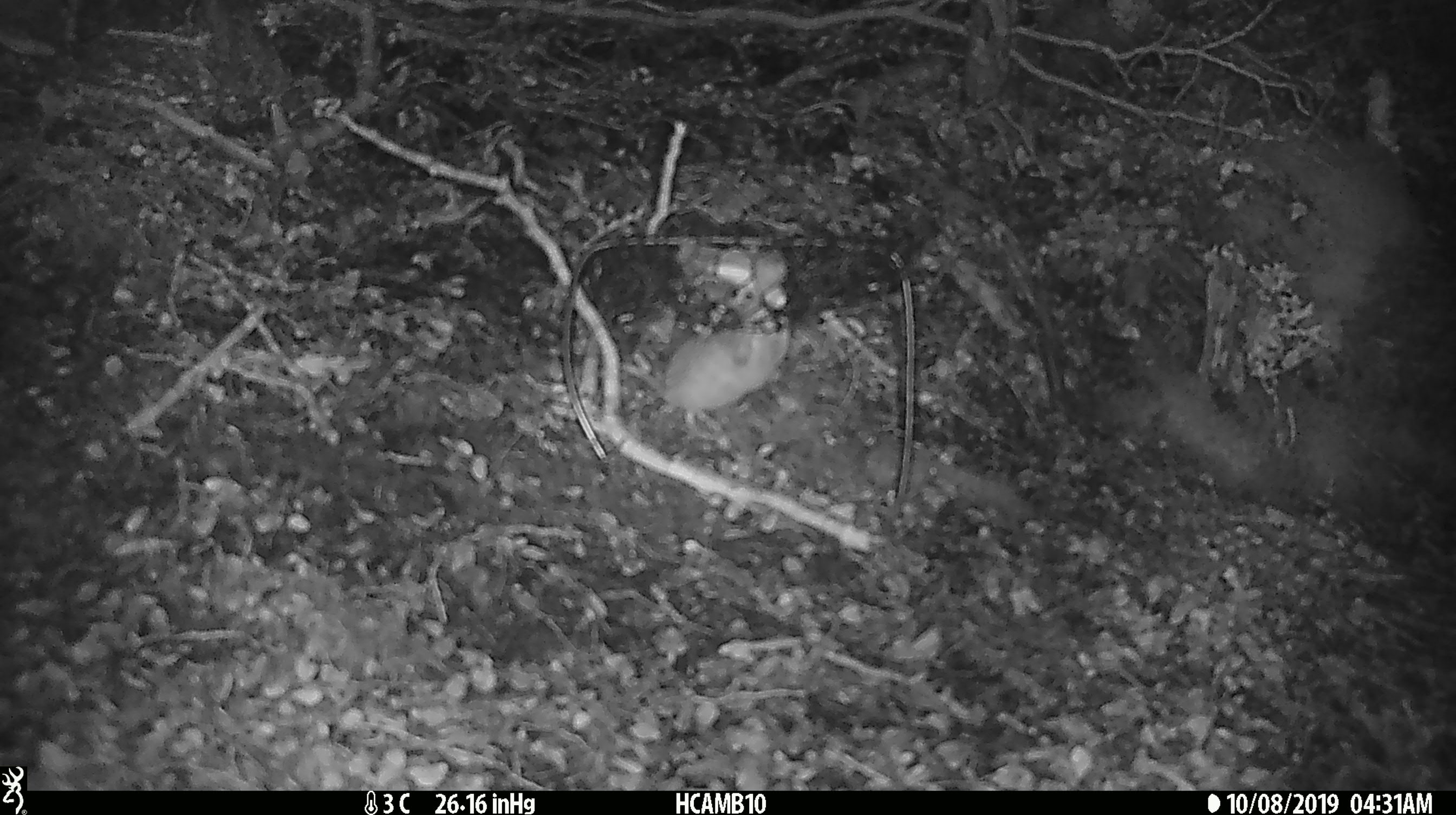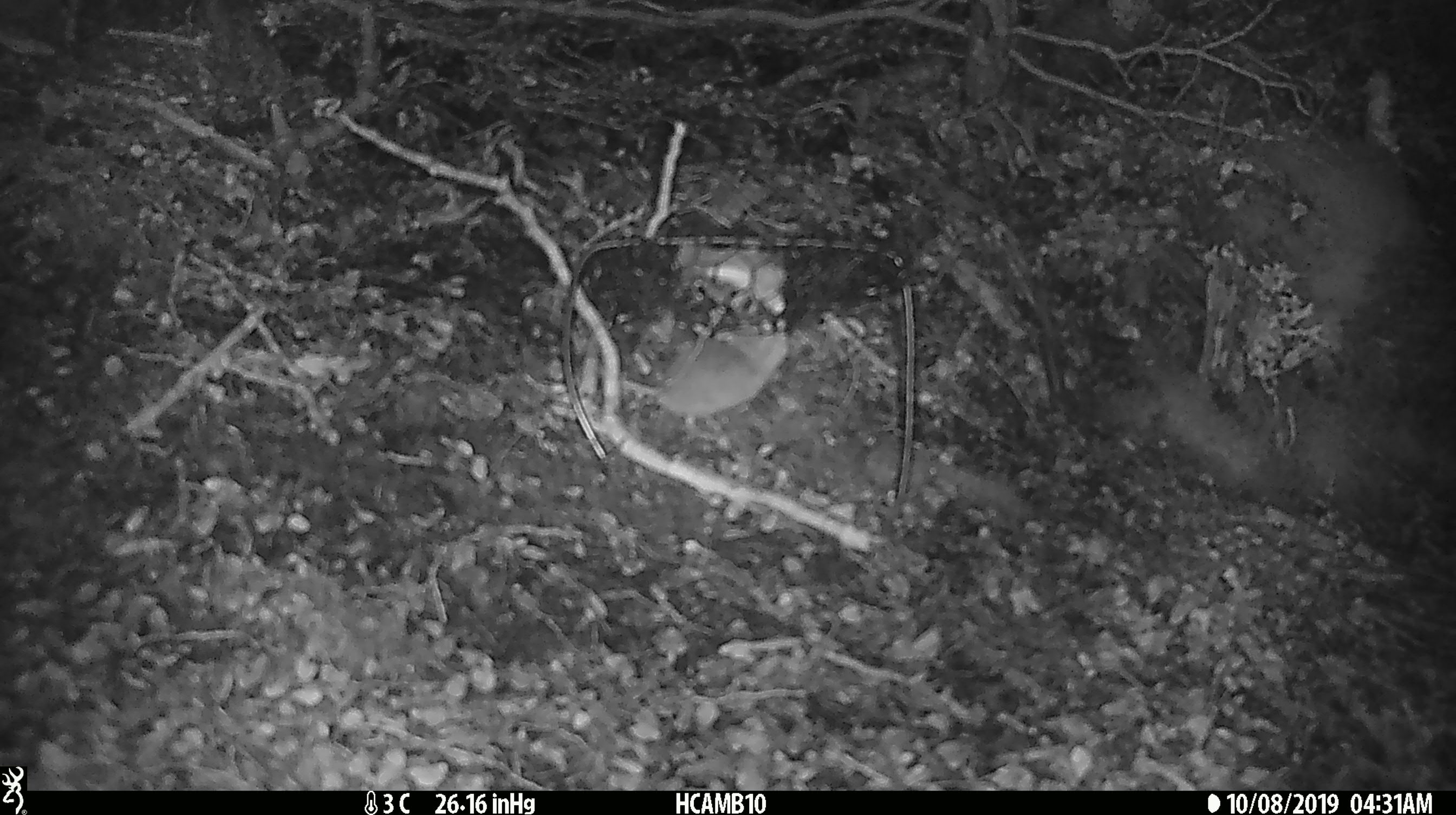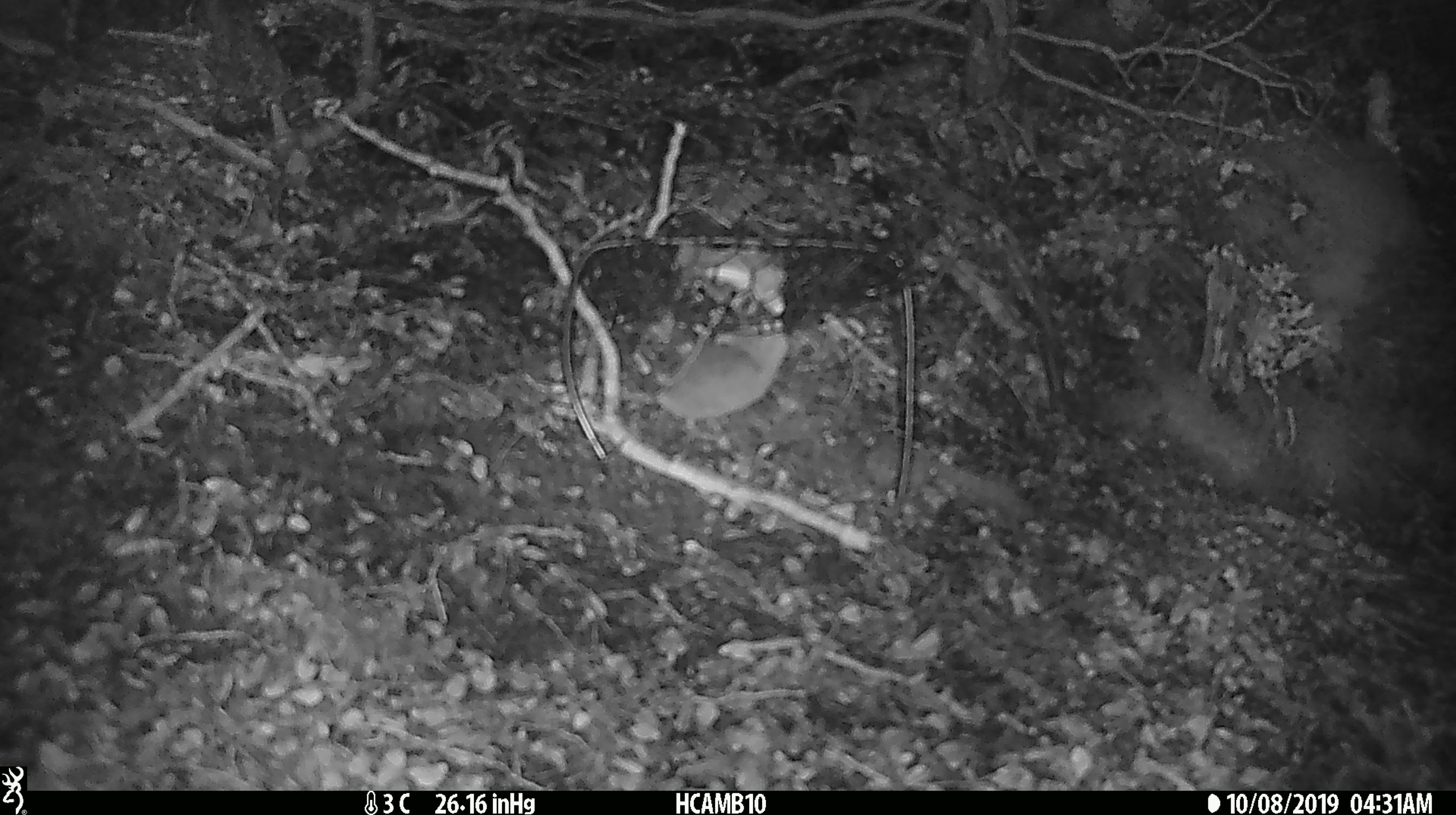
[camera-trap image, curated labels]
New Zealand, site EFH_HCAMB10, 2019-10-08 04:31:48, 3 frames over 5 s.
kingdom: Animalia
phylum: Chordata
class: Mammalia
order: Rodentia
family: Muridae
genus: Mus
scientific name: Mus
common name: mouse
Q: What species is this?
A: Mouse (Mus).